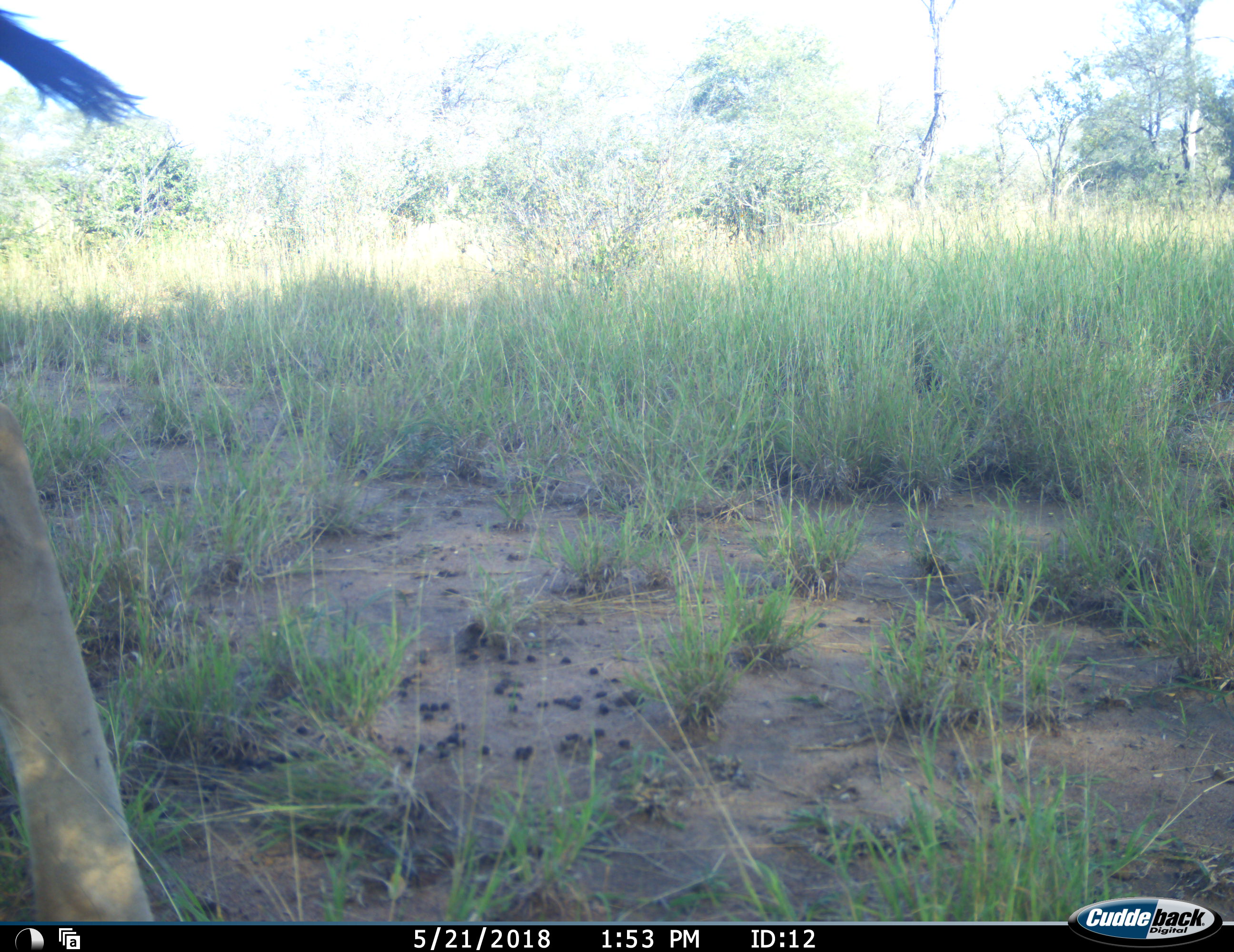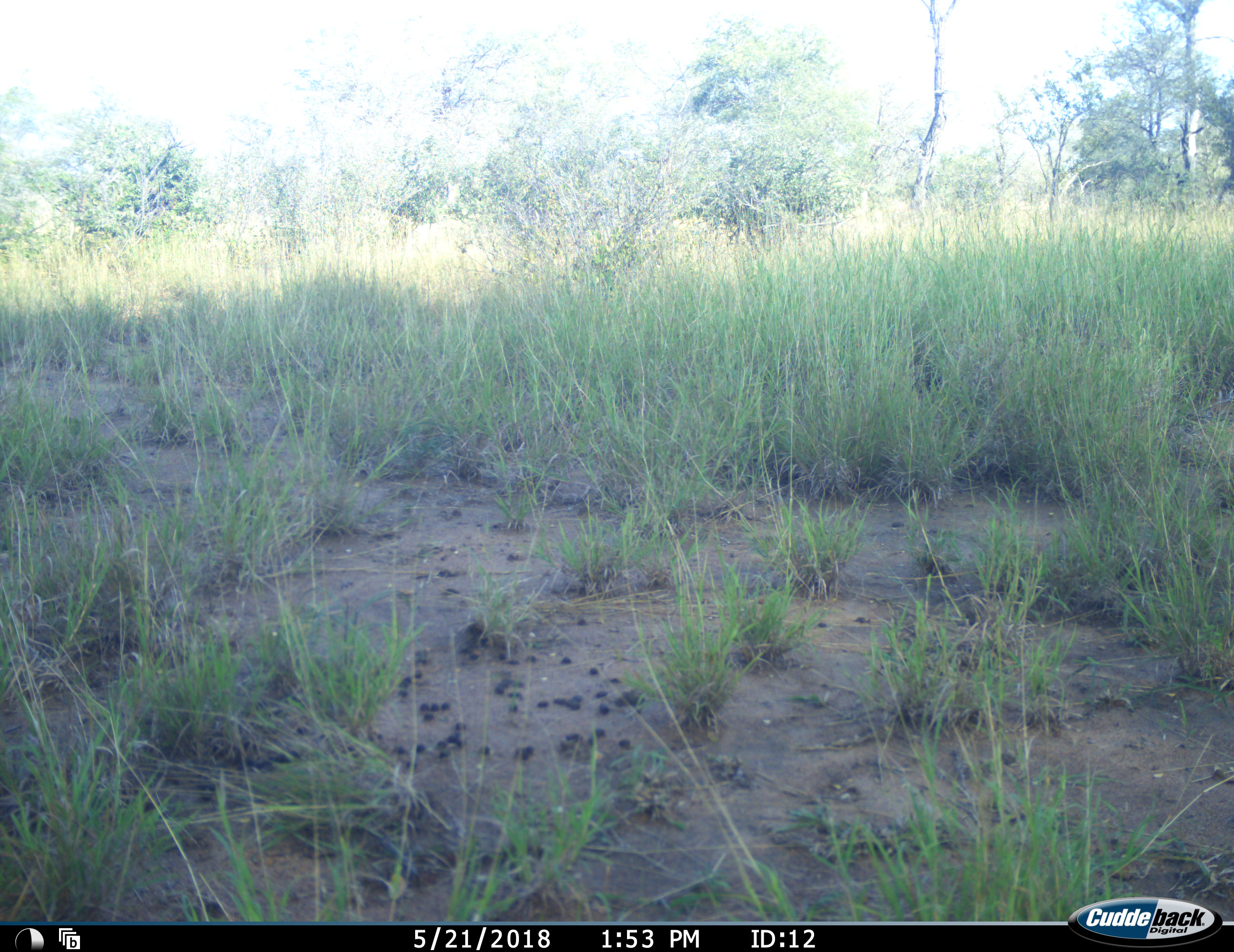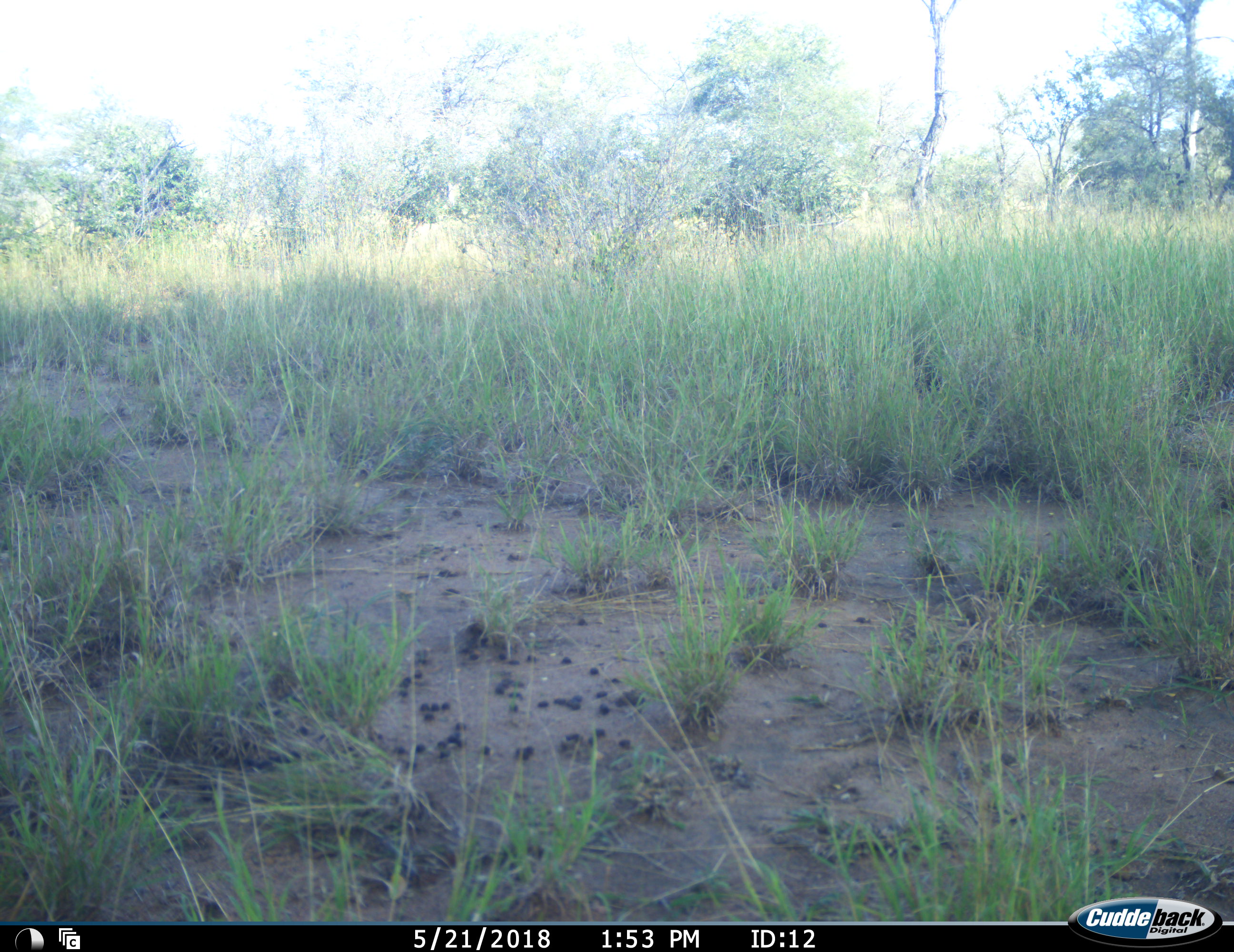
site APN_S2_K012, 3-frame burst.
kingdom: Animalia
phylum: Chordata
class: Mammalia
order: Artiodactyla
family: Giraffidae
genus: Giraffa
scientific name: Giraffa camelopardalis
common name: giraffe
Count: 1.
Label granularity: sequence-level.